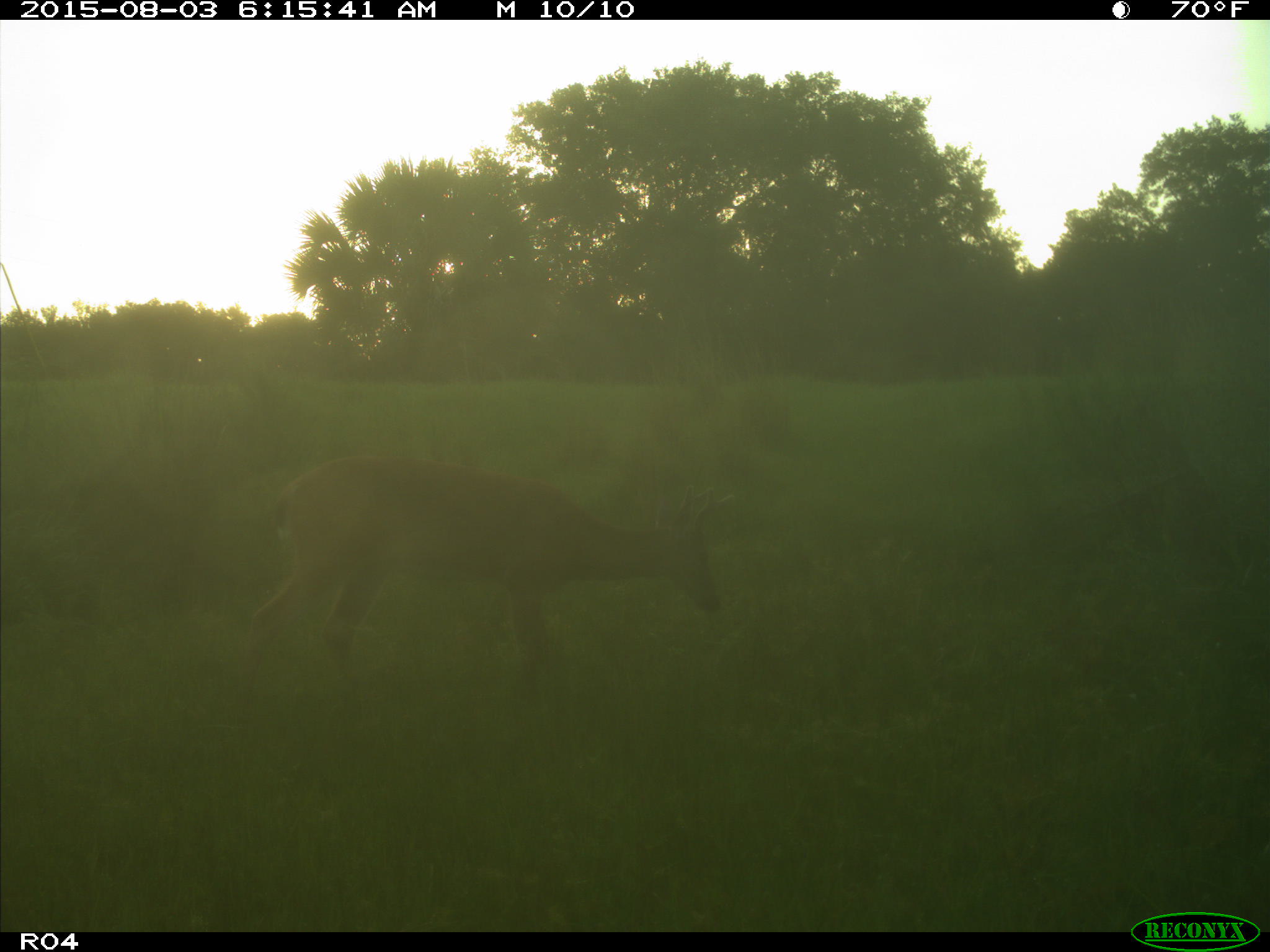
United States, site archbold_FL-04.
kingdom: Animalia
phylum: Chordata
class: Mammalia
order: Artiodactyla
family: Cervidae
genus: Odocoileus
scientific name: Odocoileus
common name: deer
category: unidentified deer